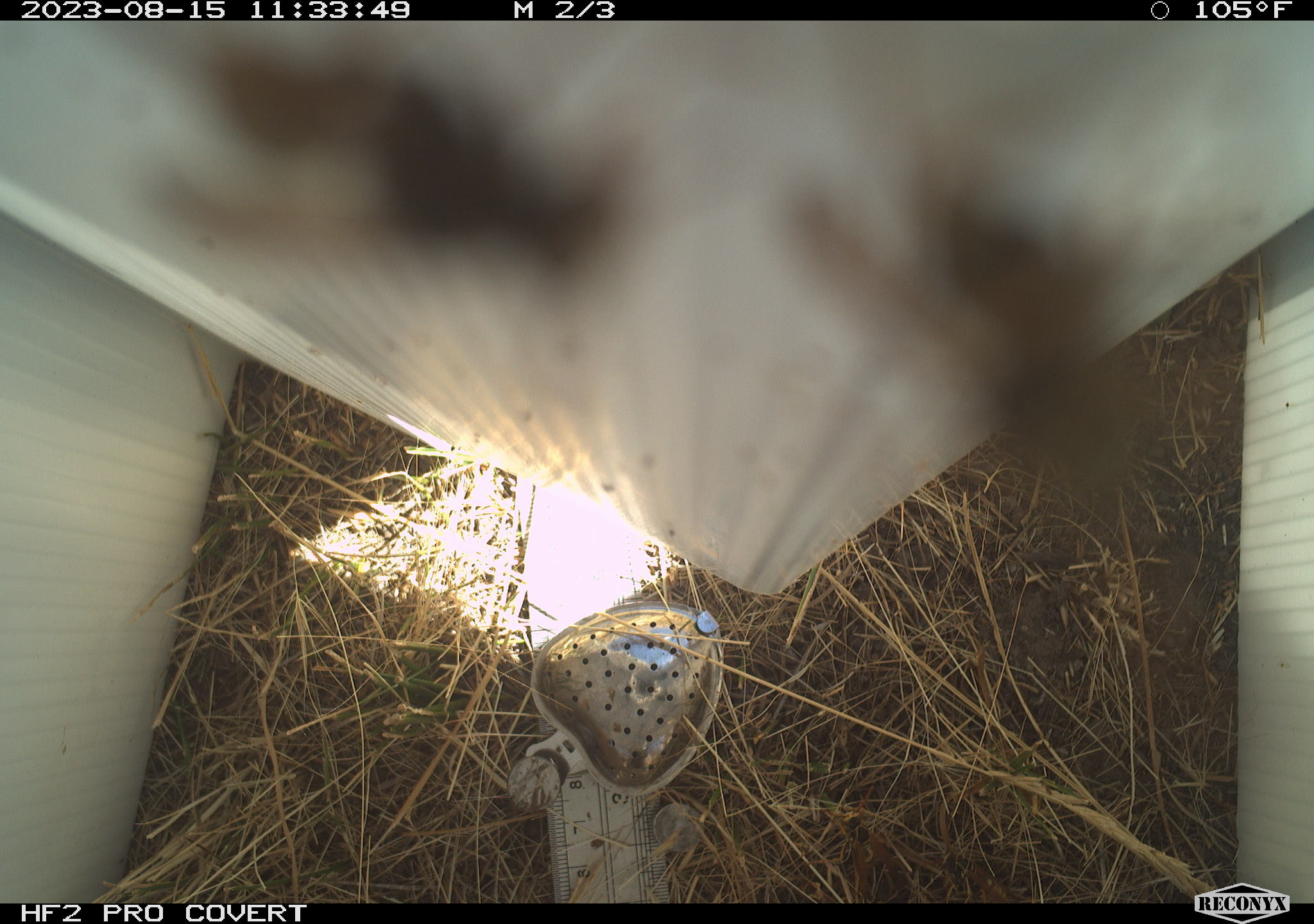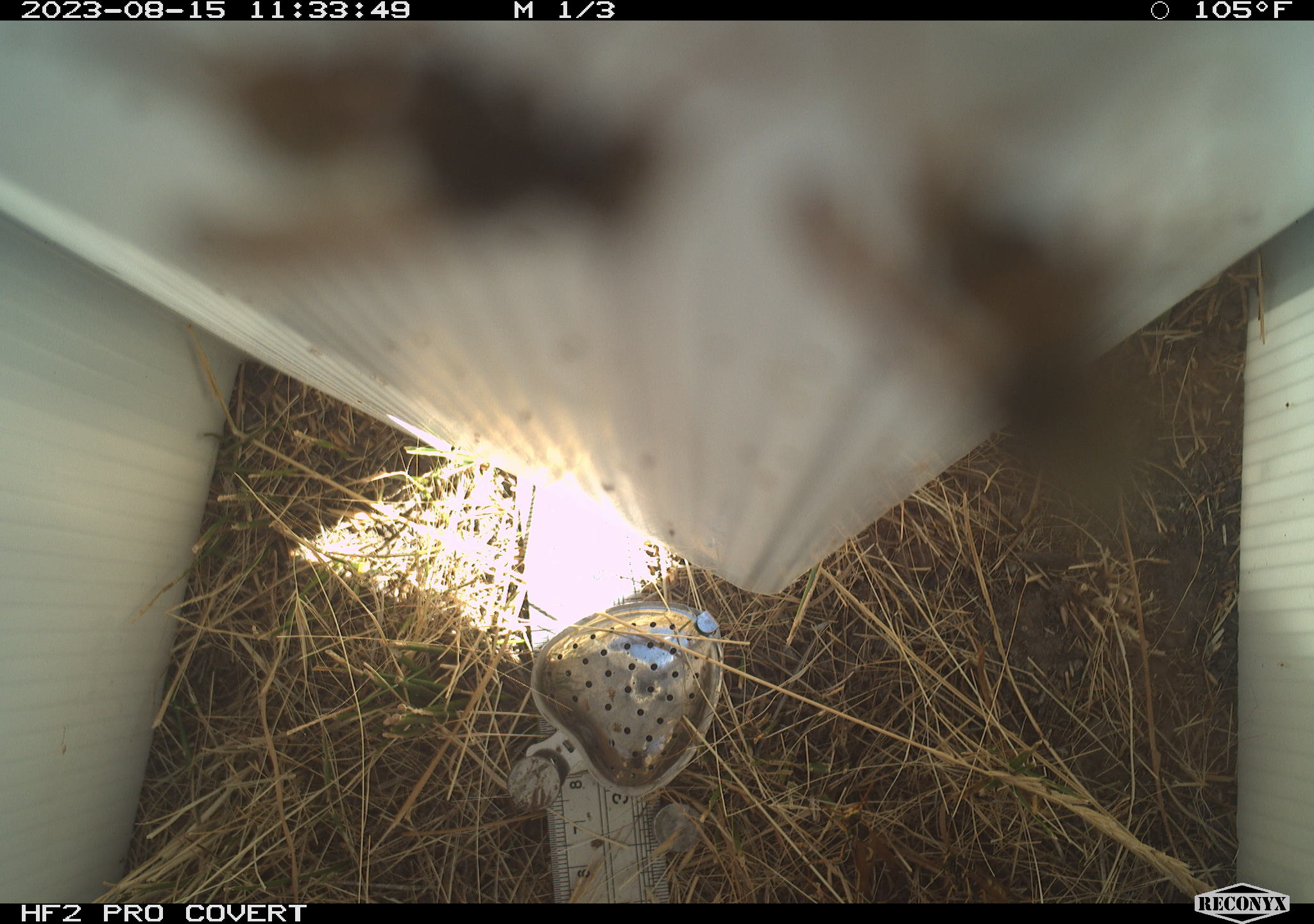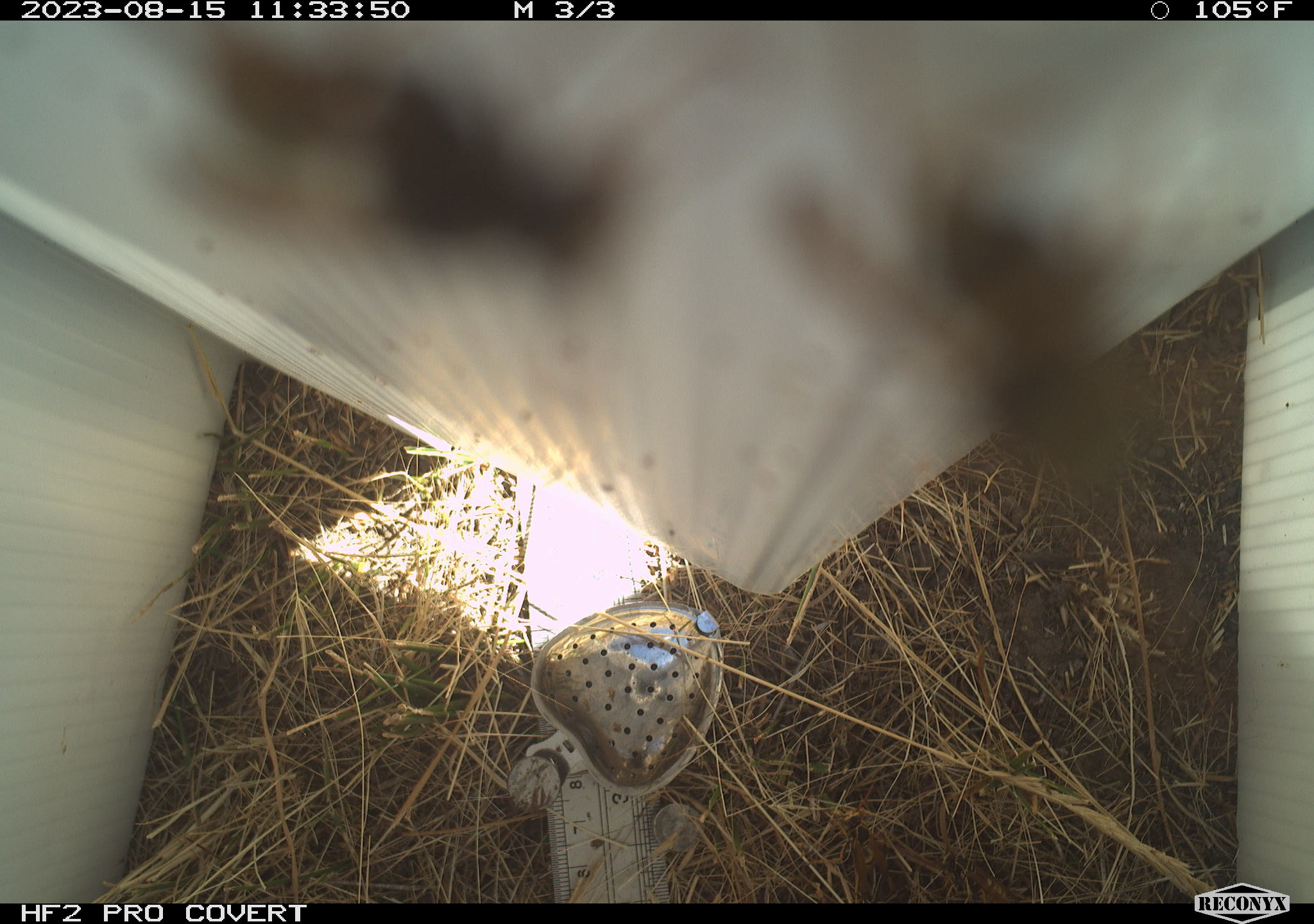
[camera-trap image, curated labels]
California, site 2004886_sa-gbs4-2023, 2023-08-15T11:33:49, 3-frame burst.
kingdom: Animalia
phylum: Arthropoda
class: Insecta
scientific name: Insecta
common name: insect